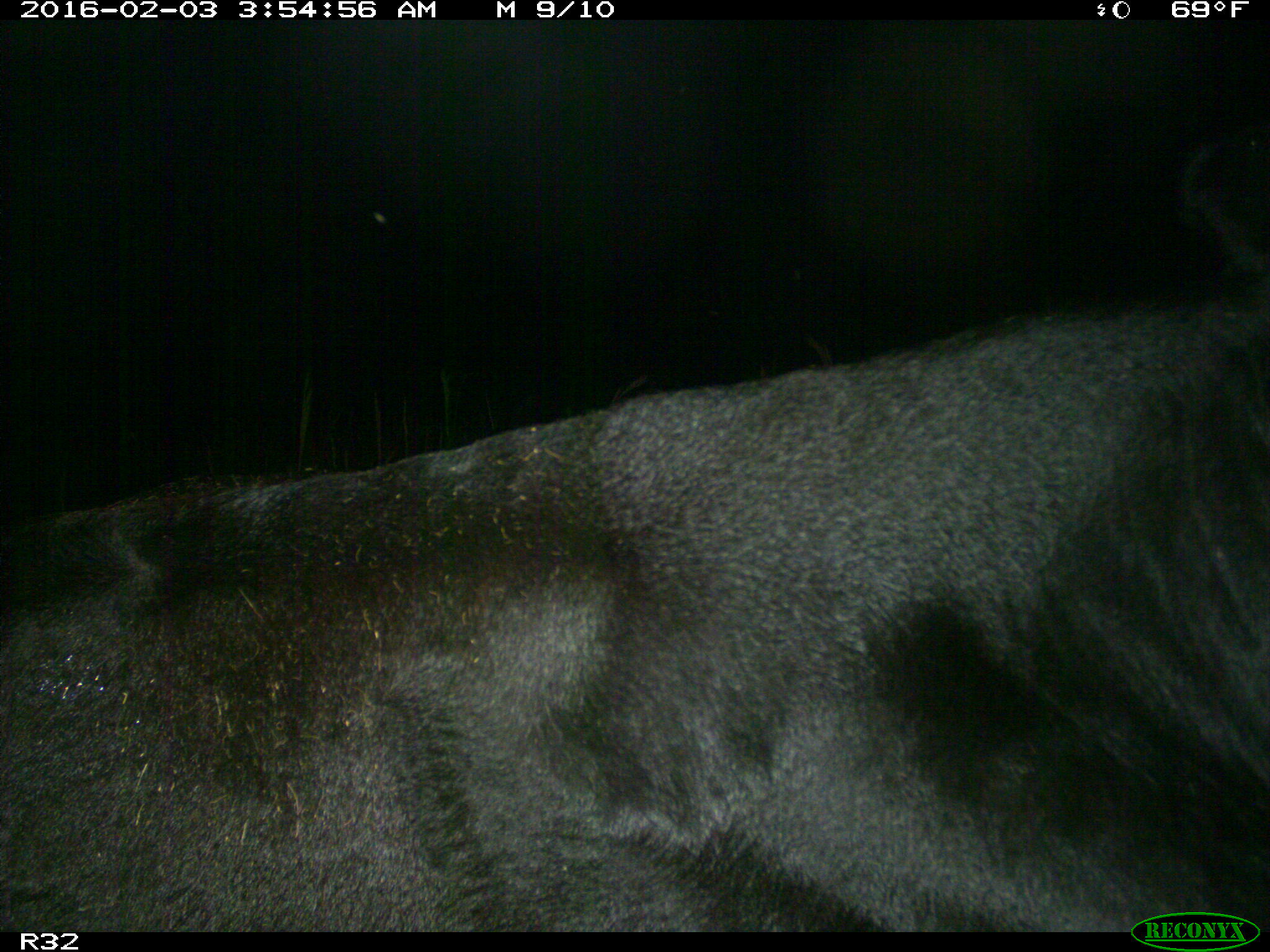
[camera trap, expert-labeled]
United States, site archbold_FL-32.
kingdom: Animalia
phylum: Chordata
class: Mammalia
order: Artiodactyla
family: Bovidae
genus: Bos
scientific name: Bos taurus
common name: domestic cow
Bos taurus (domestic cow).